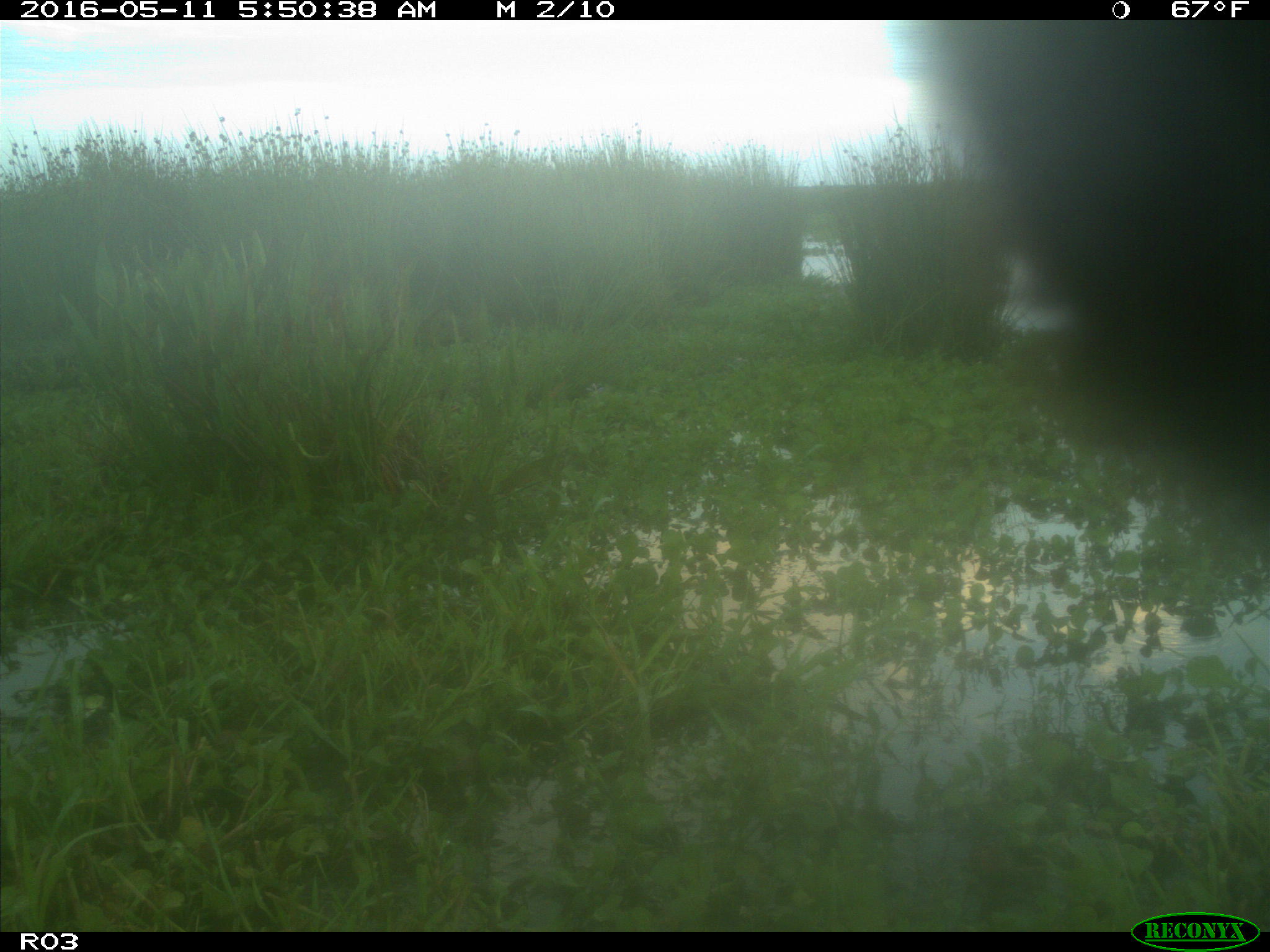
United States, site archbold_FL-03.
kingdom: Animalia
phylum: Chordata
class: Mammalia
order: Artiodactyla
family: Bovidae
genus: Bos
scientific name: Bos taurus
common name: domestic cow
Bos taurus (domestic cow).